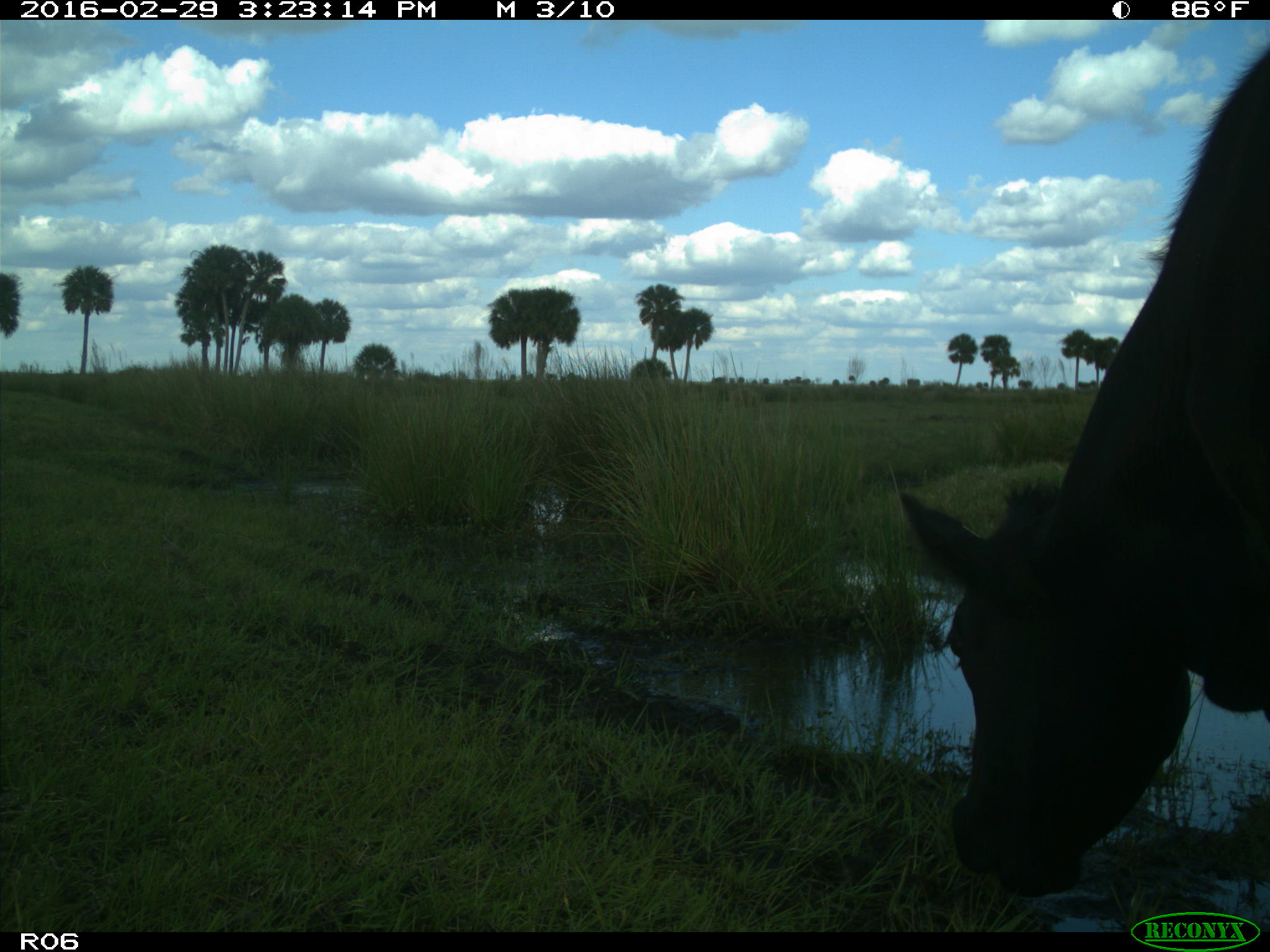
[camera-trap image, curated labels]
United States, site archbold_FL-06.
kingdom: Animalia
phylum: Chordata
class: Mammalia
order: Artiodactyla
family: Bovidae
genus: Bos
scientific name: Bos taurus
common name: domestic cow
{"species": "Bos taurus (domestic cow)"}